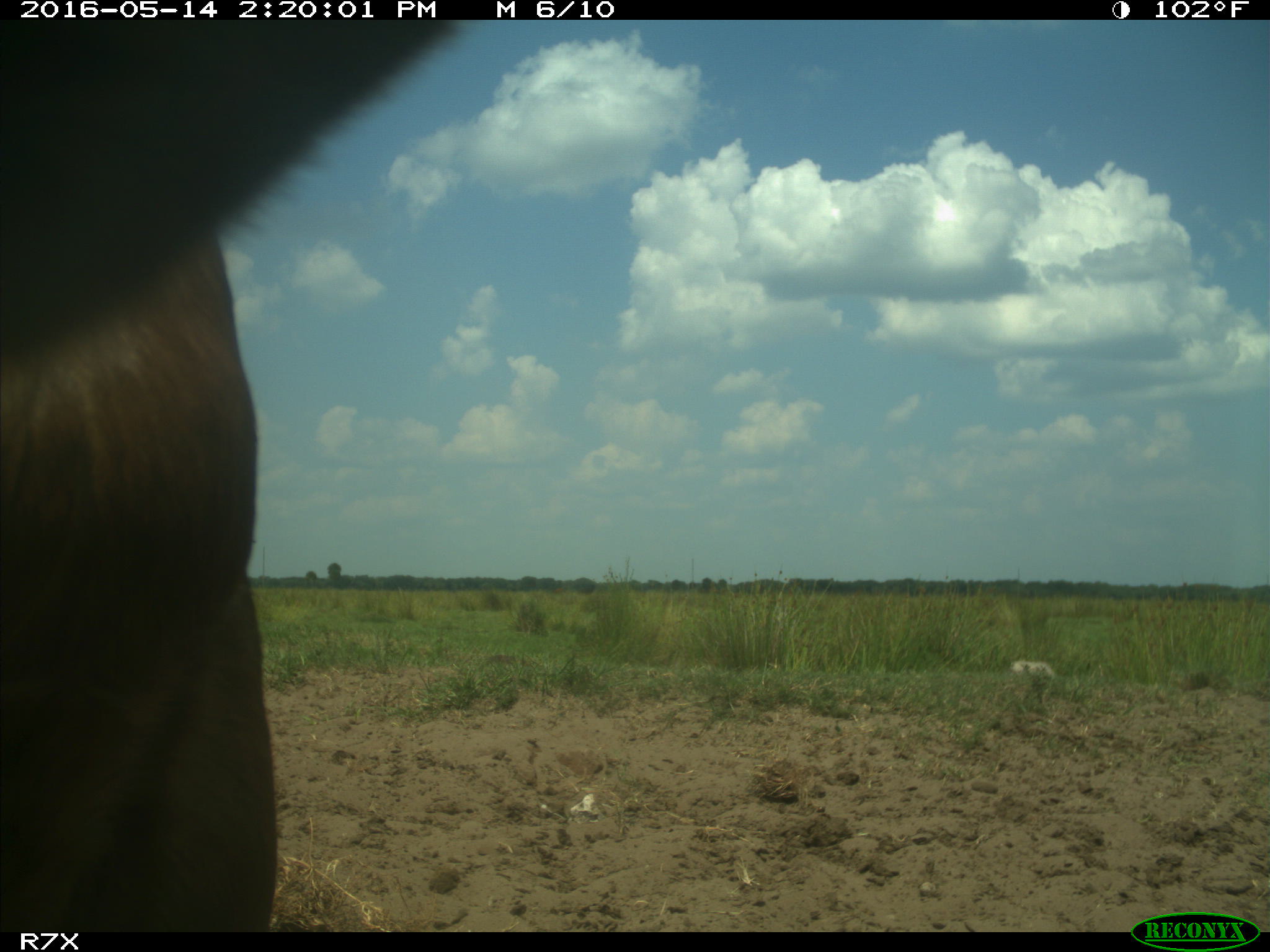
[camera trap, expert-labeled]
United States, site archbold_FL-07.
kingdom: Animalia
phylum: Chordata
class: Mammalia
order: Artiodactyla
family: Bovidae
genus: Bos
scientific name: Bos taurus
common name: domestic cow